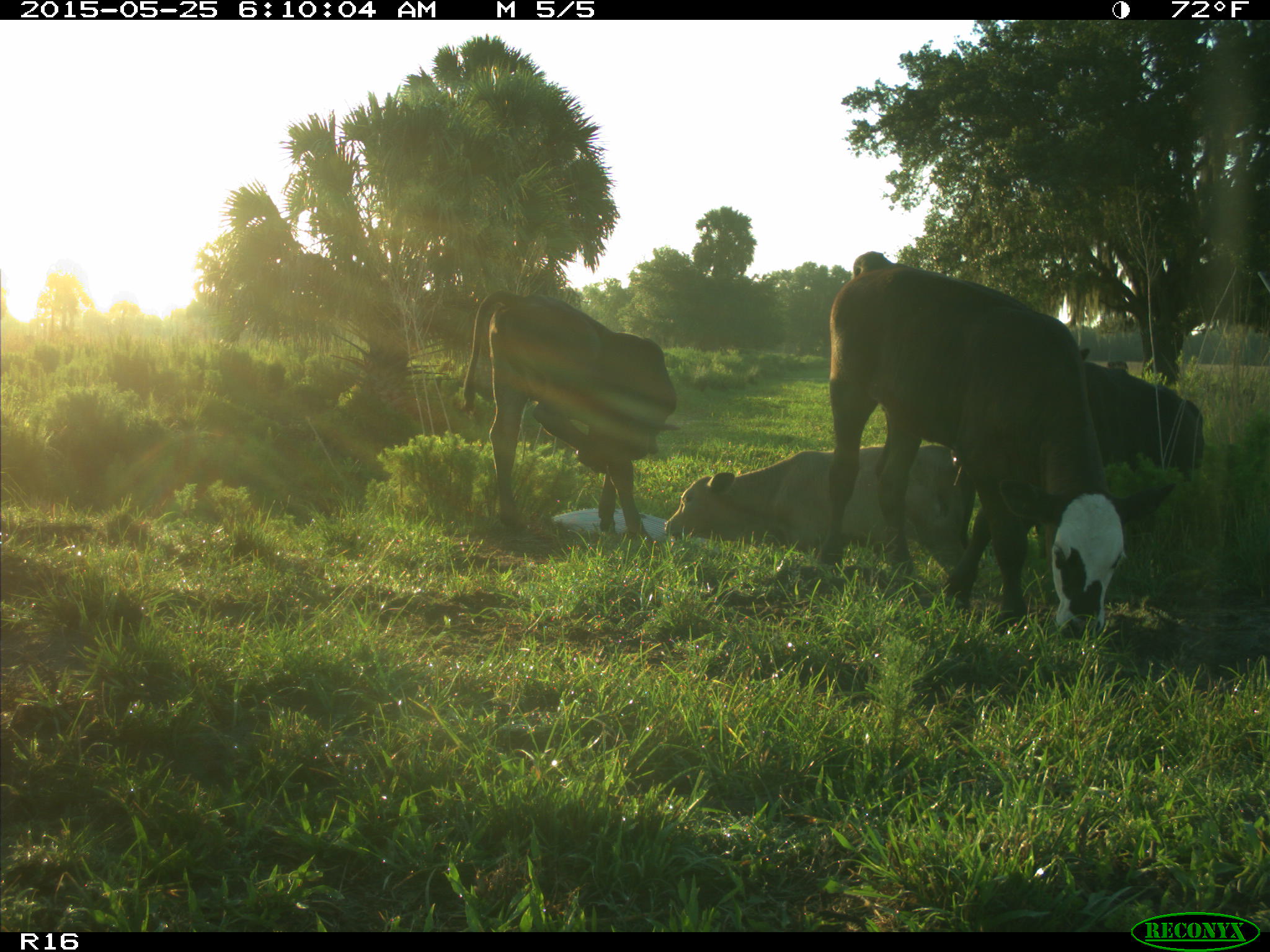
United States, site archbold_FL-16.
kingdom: Animalia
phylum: Chordata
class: Mammalia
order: Artiodactyla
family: Bovidae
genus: Bos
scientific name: Bos taurus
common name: domestic cow